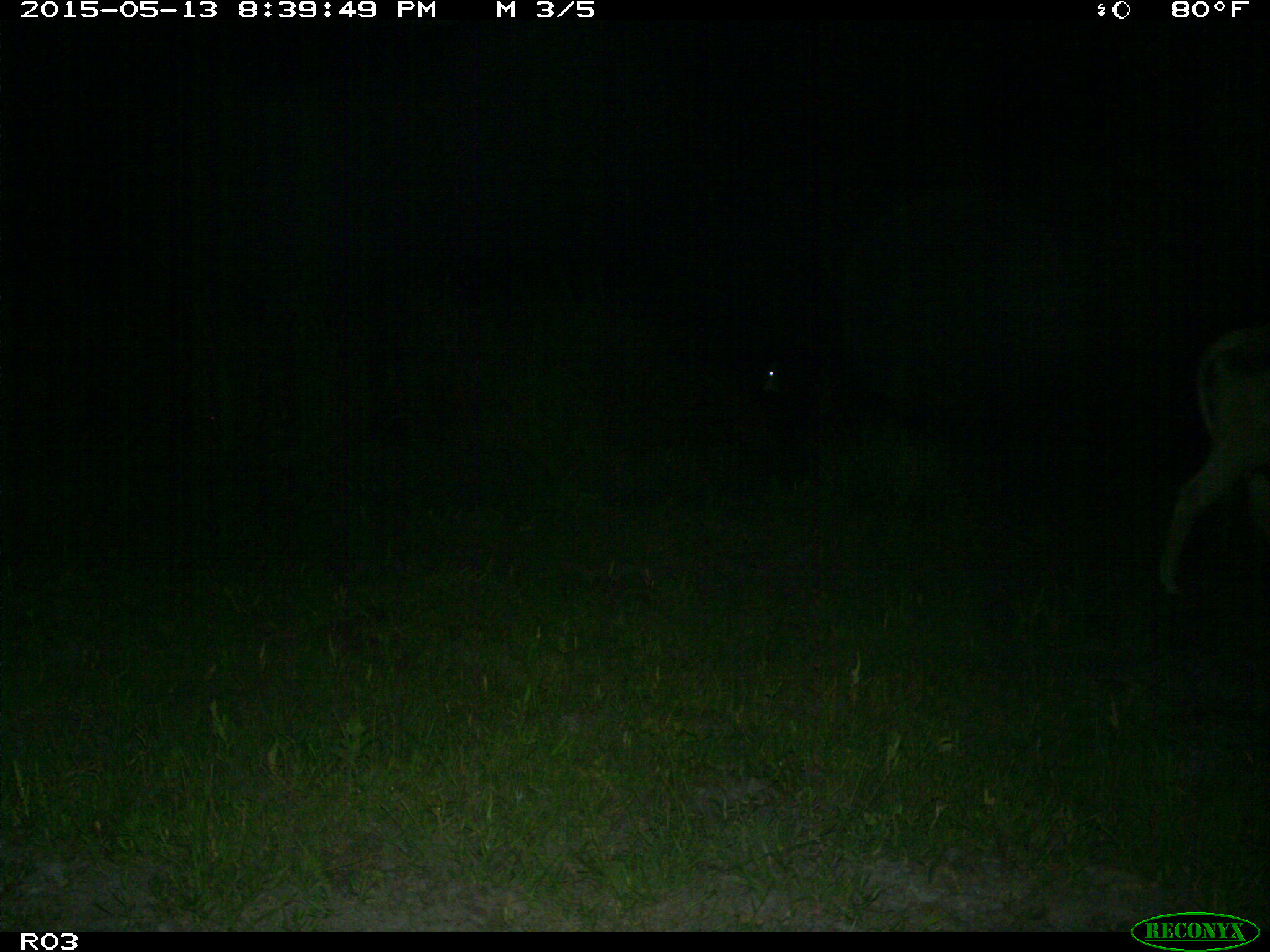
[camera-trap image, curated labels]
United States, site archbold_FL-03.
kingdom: Animalia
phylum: Chordata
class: Mammalia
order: Artiodactyla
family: Bovidae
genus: Bos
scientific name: Bos taurus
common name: domestic cow